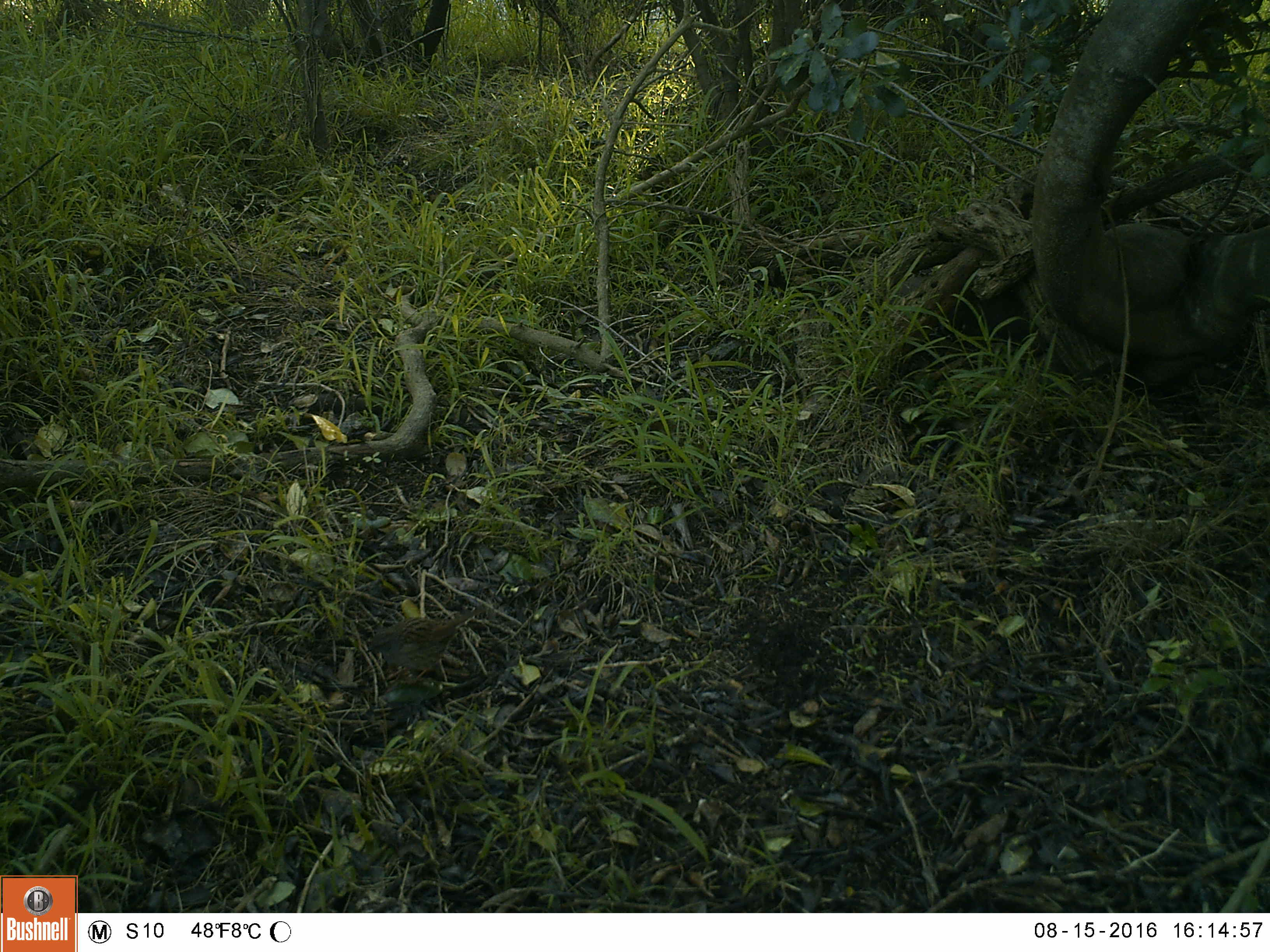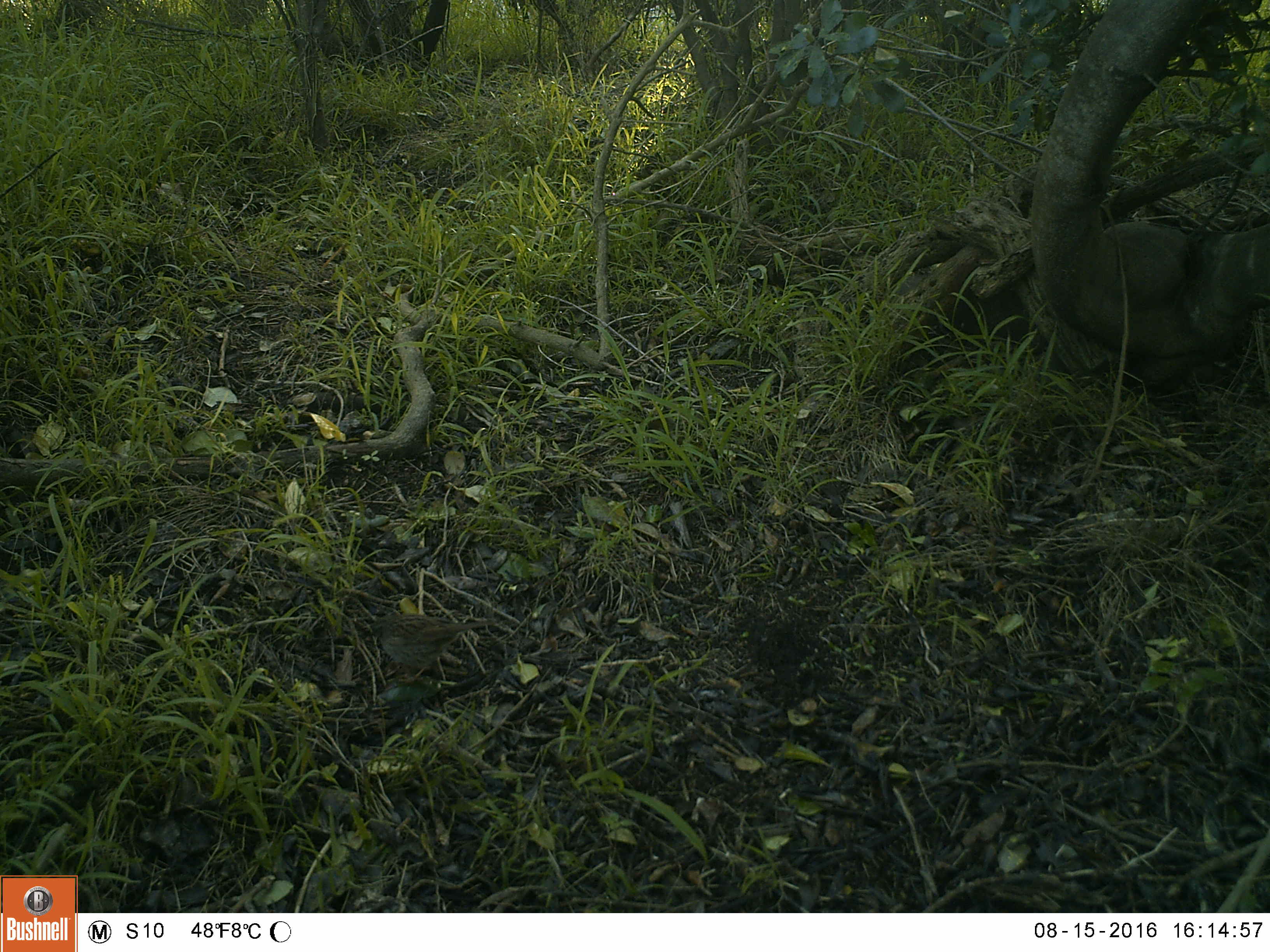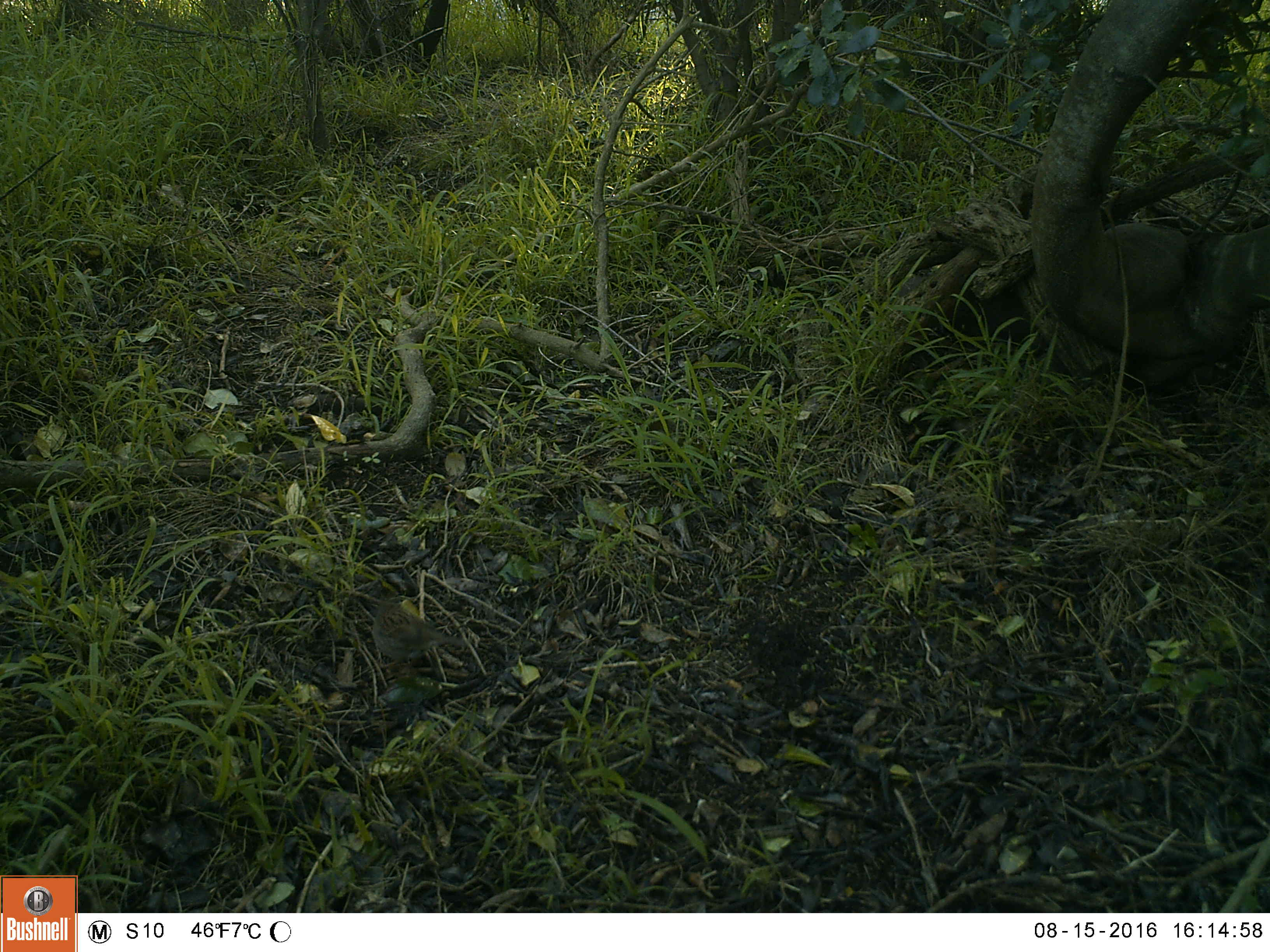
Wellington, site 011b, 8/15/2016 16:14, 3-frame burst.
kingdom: Animalia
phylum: Chordata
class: Aves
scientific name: Aves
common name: bird